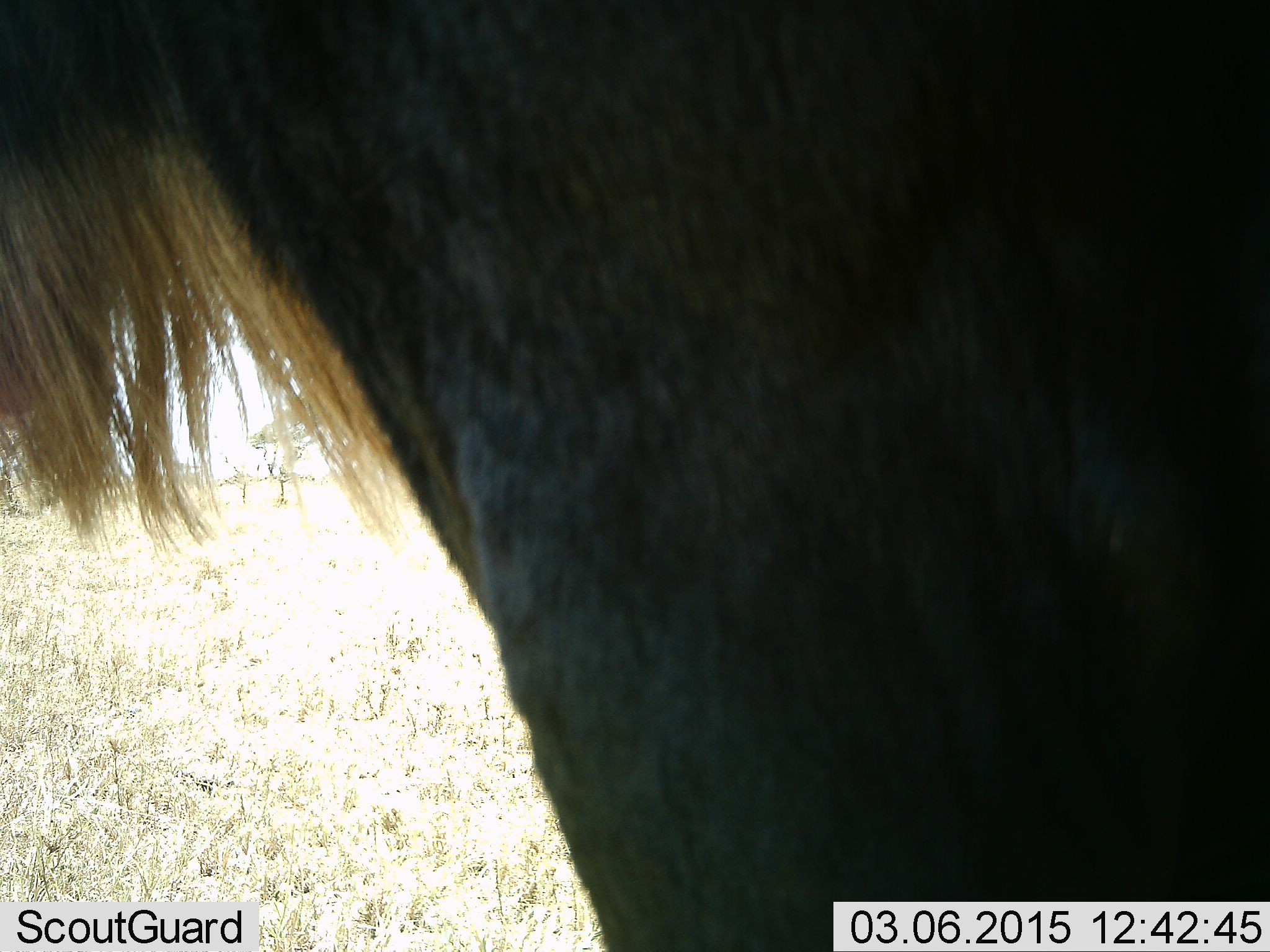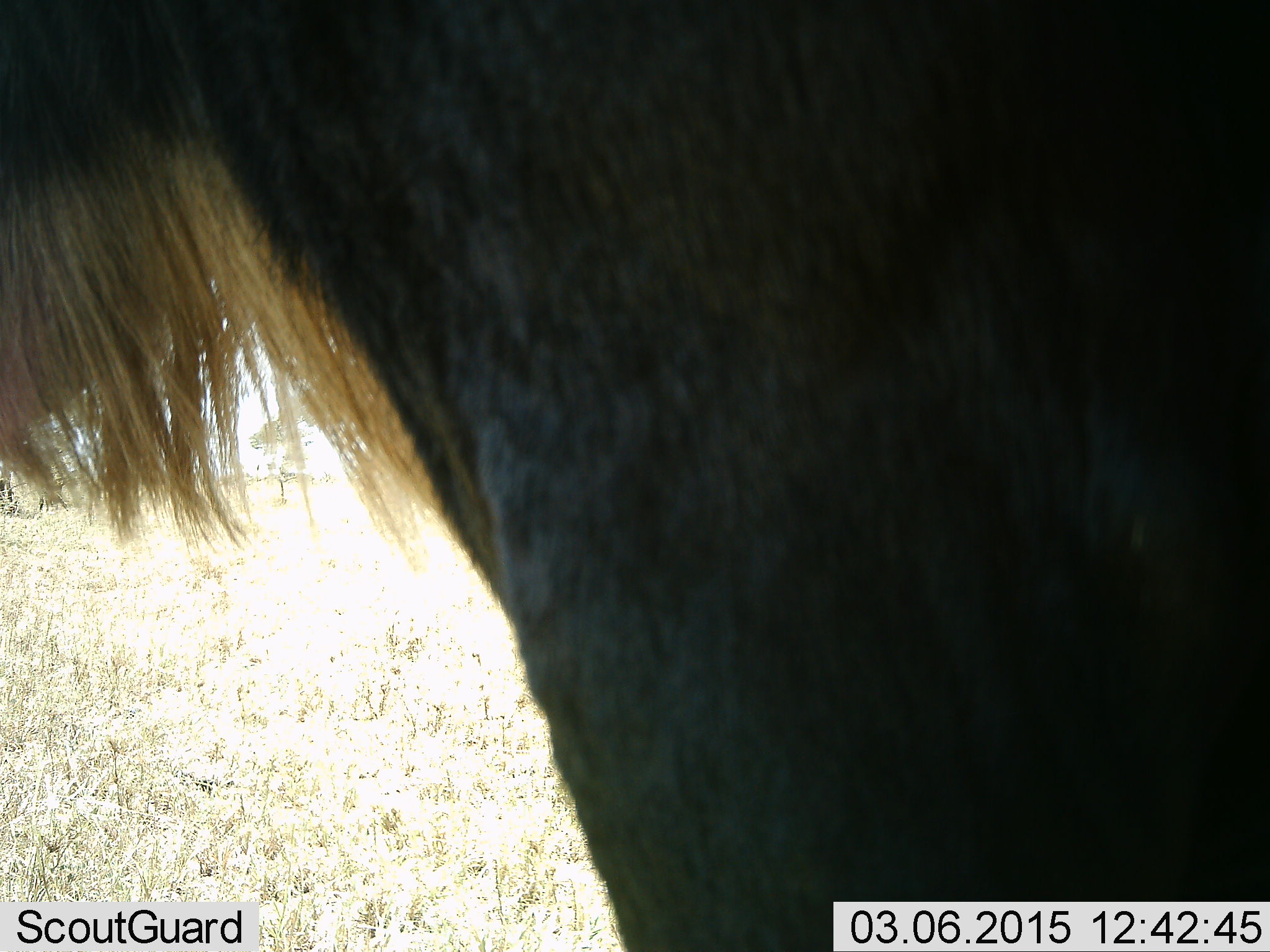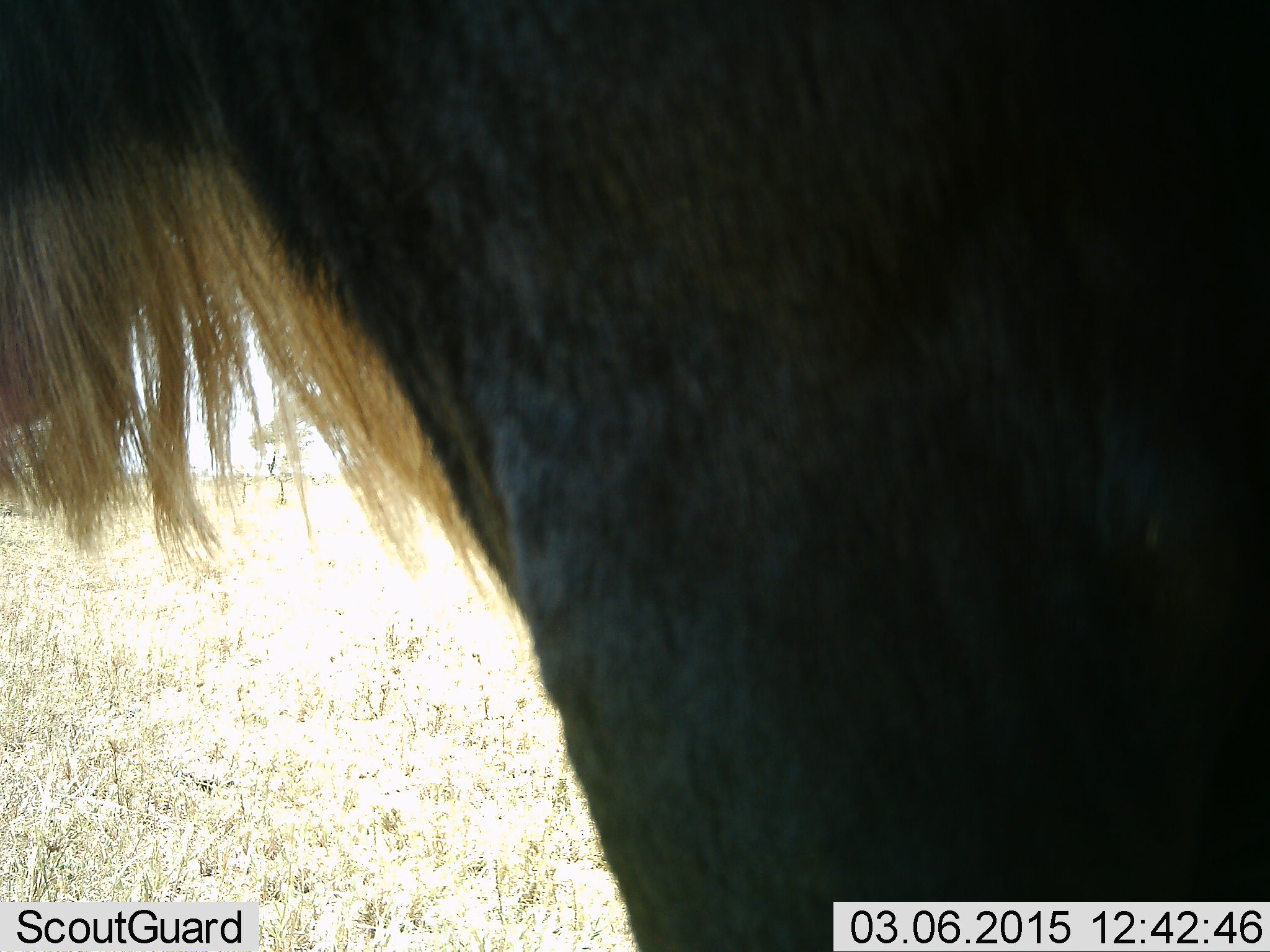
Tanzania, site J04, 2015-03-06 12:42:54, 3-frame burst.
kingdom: Animalia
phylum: Chordata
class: Mammalia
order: Artiodactyla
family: Bovidae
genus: Connochaetes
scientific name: Connochaetes taurinus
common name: blue wildebeest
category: wildebeest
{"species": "wildebeest (blue wildebeest) (Connochaetes taurinus)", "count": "1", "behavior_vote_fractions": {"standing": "100%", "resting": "0%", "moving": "0%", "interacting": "0%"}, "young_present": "0%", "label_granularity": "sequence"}